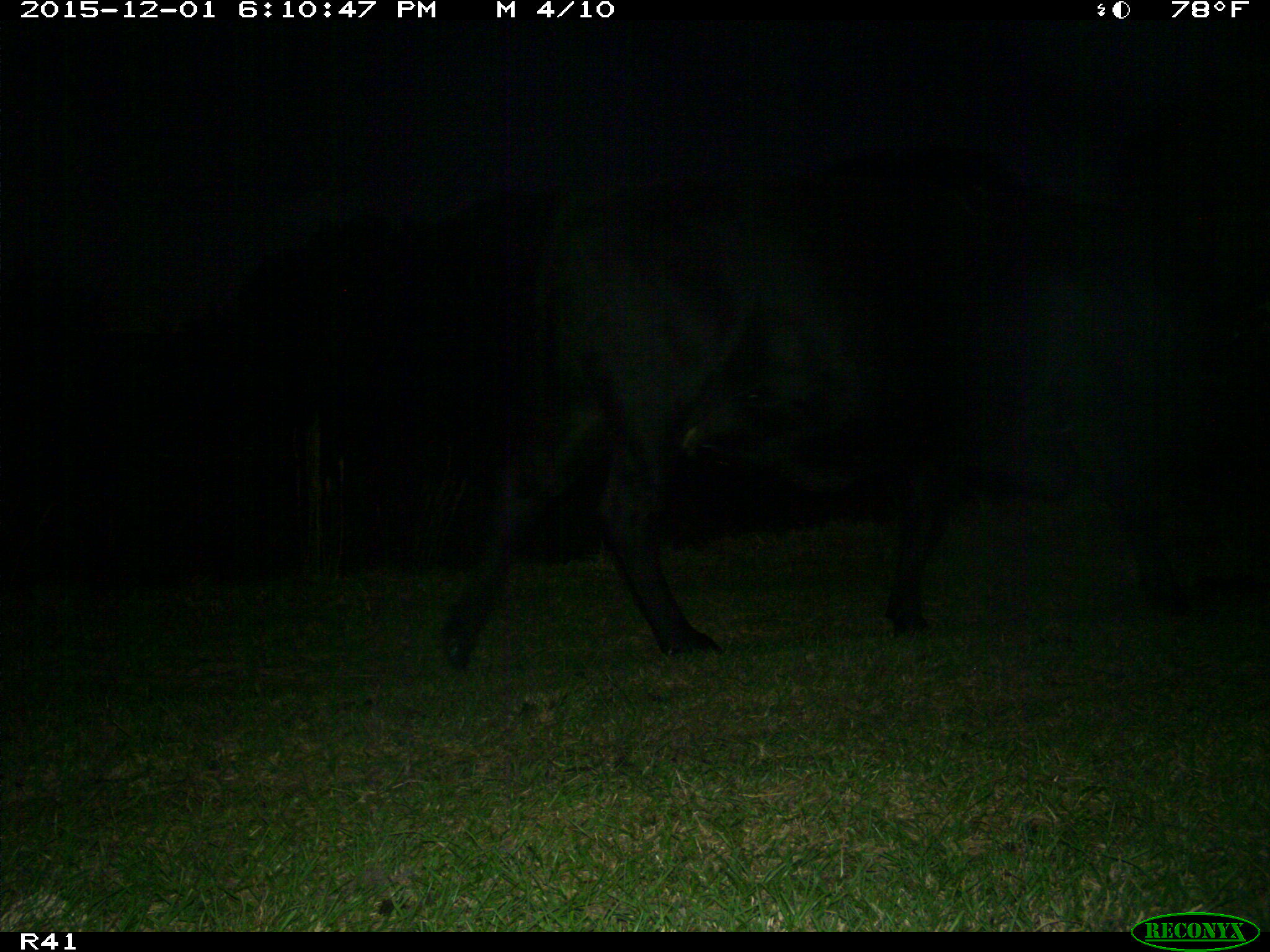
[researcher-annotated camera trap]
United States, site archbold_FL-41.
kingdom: Animalia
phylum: Chordata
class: Mammalia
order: Artiodactyla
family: Bovidae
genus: Bos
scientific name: Bos taurus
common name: domestic cow